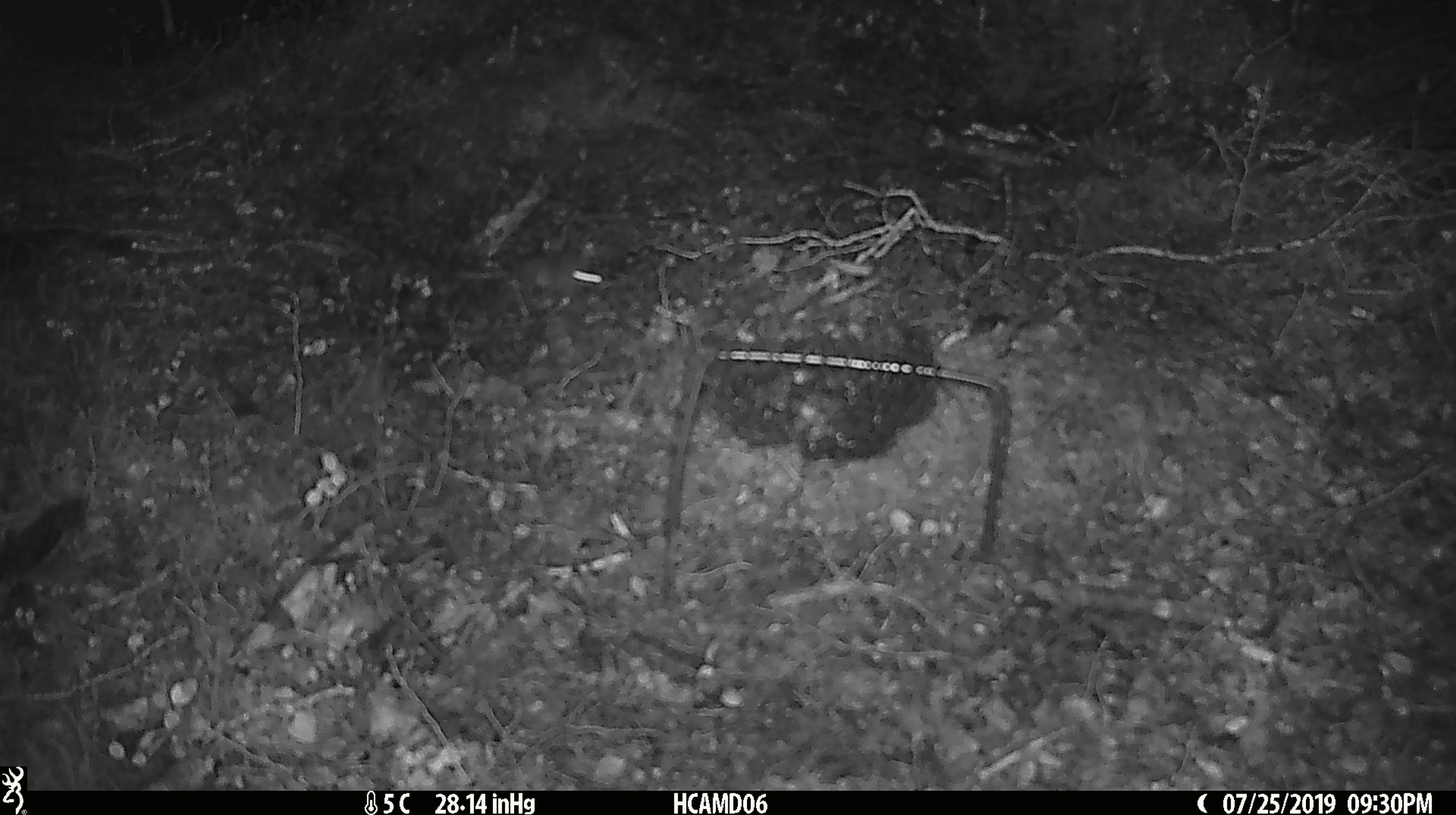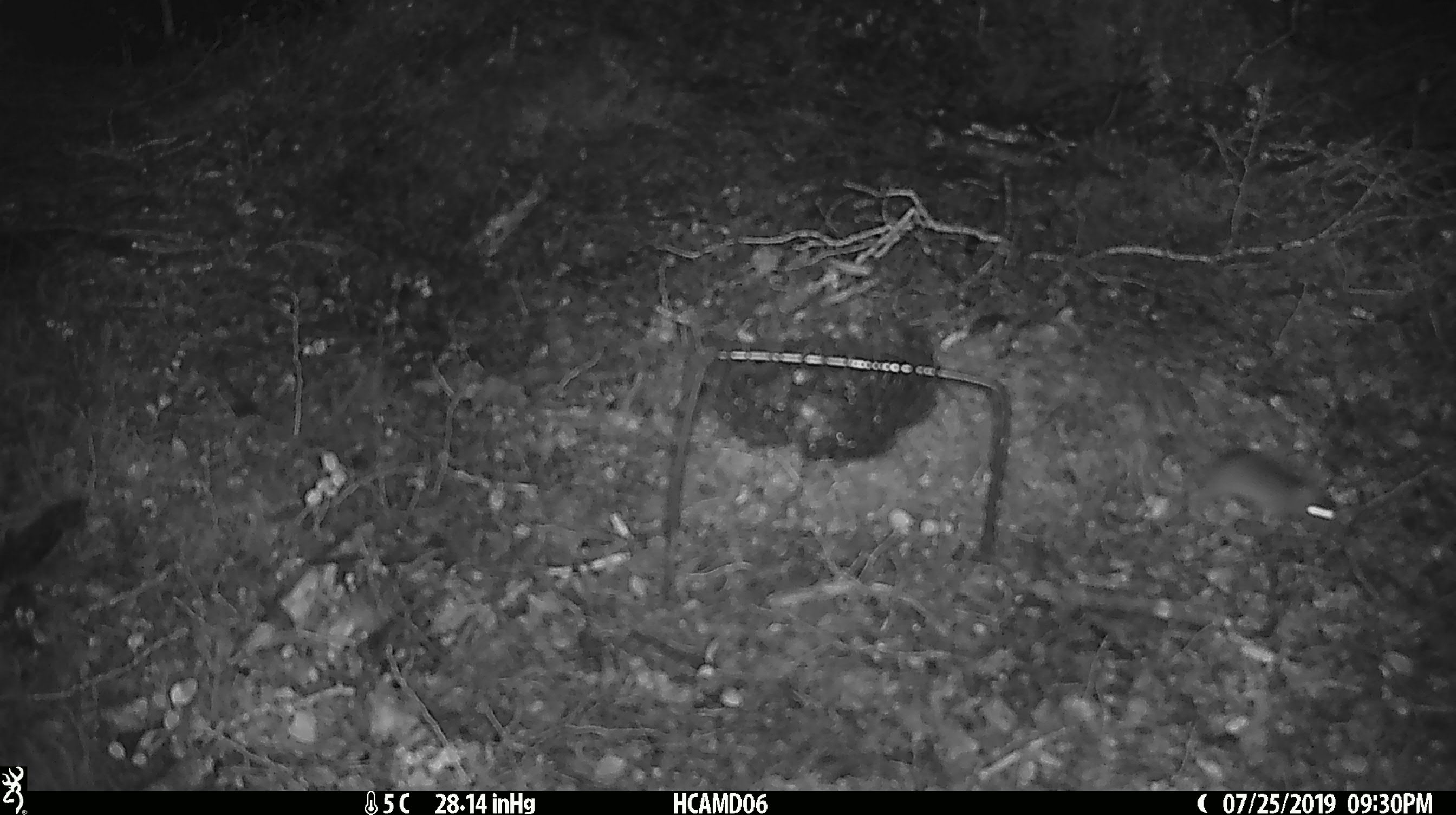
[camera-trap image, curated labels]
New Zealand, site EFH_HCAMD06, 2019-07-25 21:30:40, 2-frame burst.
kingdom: Animalia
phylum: Chordata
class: Mammalia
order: Rodentia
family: Muridae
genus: Mus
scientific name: Mus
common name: mouse